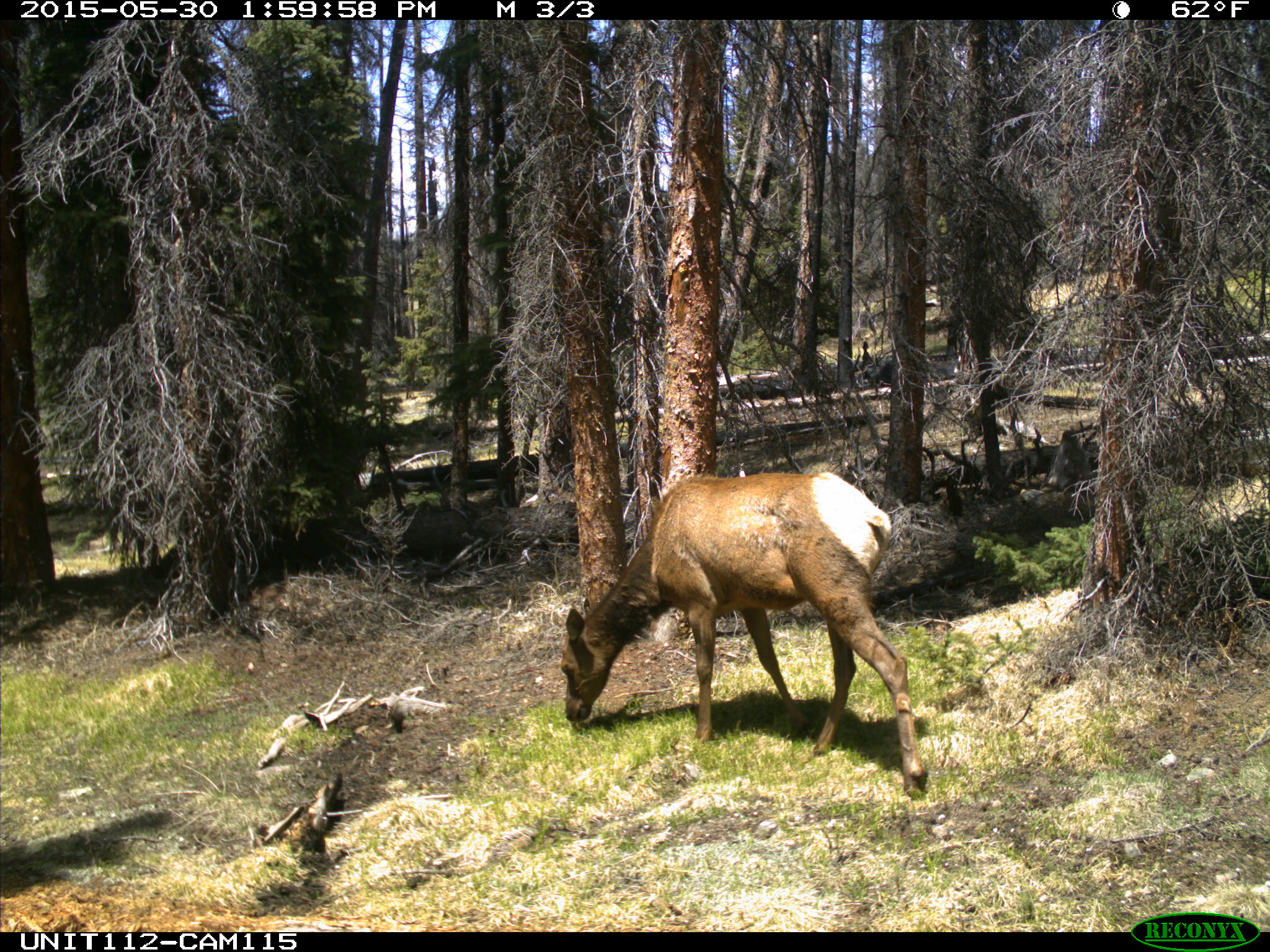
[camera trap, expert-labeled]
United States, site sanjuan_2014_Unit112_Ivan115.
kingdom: Animalia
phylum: Chordata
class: Mammalia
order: Artiodactyla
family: Cervidae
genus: Cervus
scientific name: Cervus elaphus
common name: red deer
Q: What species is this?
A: Cervus elaphus (red deer).